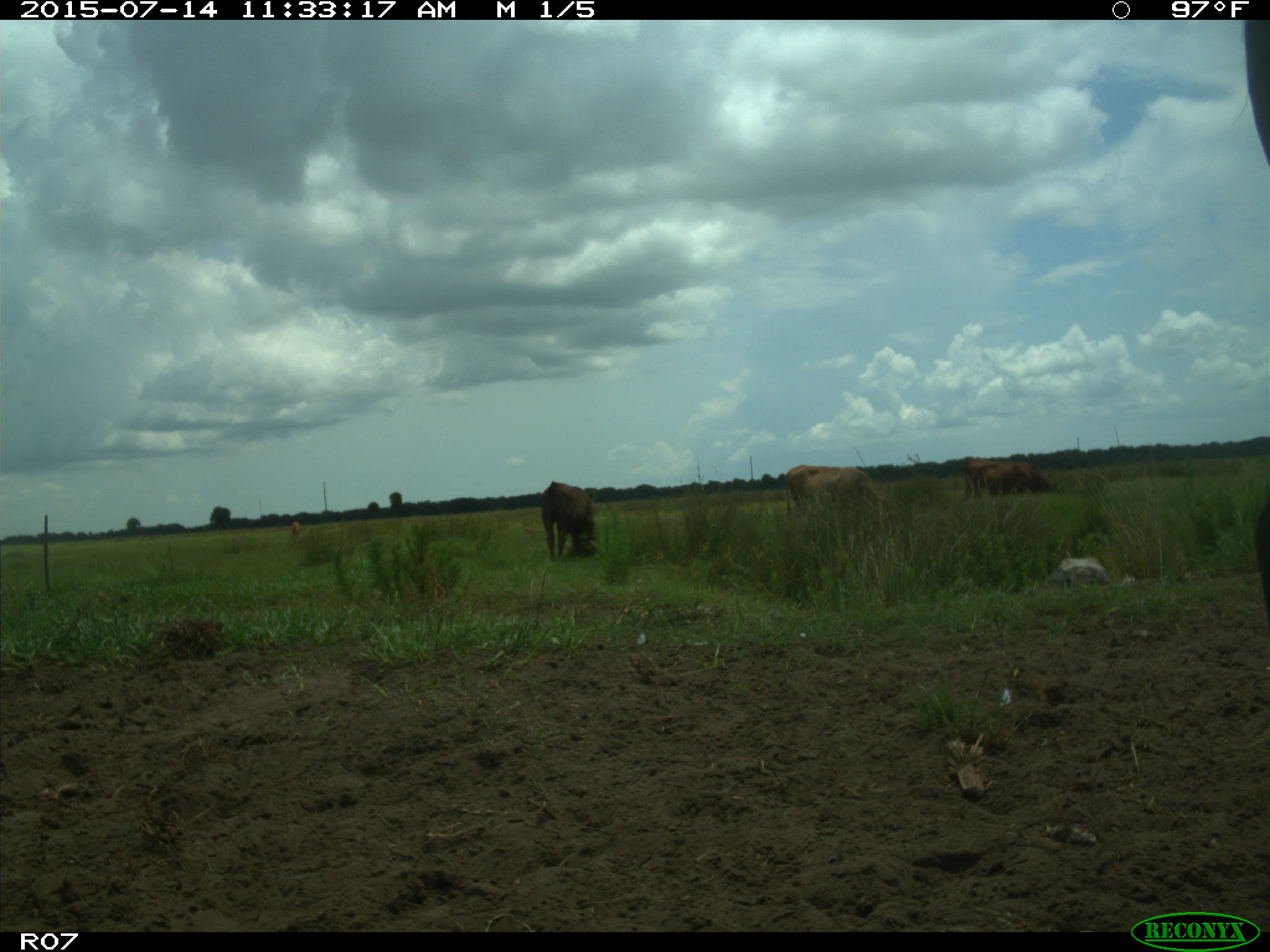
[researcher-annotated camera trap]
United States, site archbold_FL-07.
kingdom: Animalia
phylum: Chordata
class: Mammalia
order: Artiodactyla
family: Bovidae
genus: Bos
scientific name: Bos taurus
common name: domestic cow